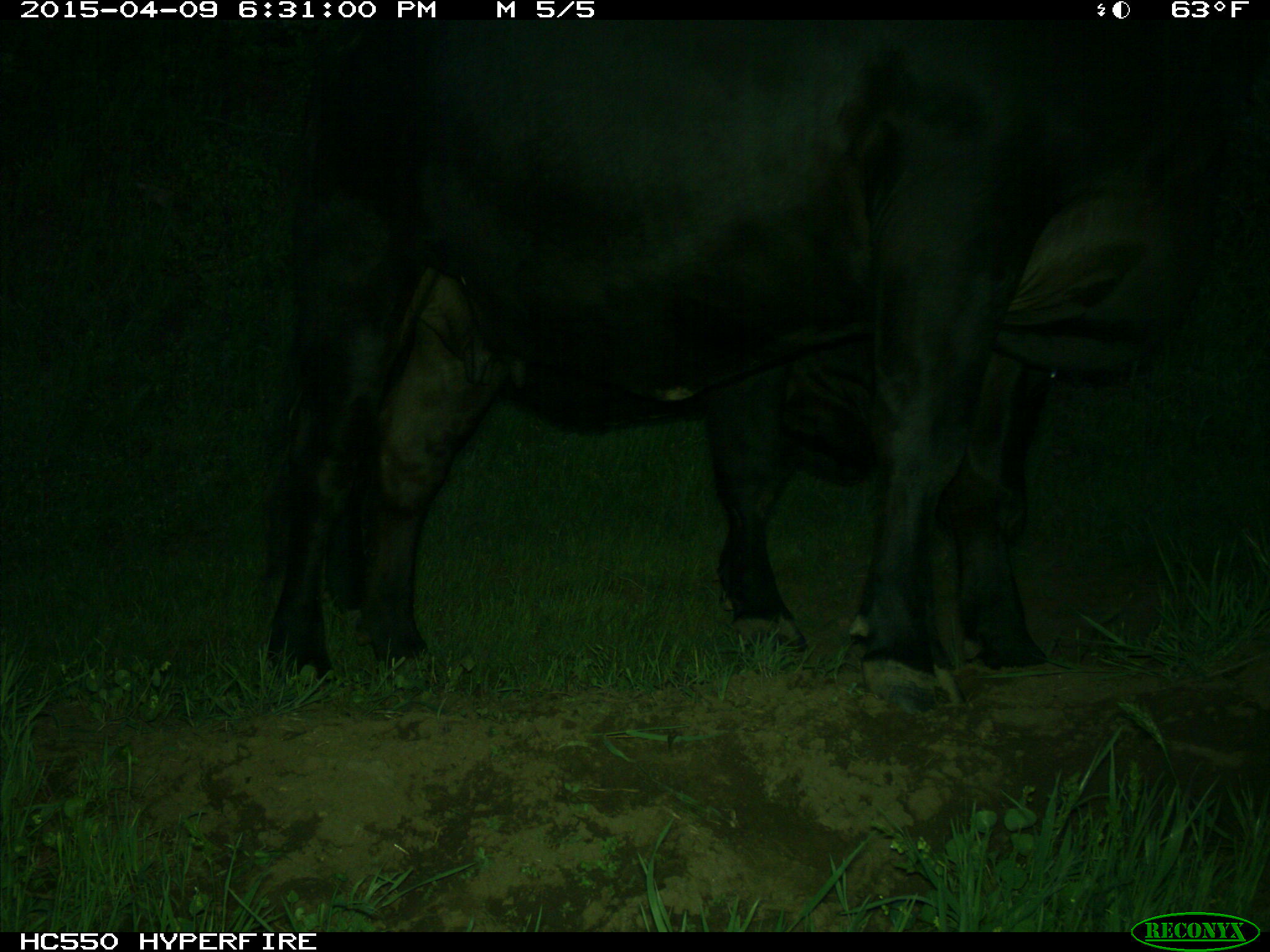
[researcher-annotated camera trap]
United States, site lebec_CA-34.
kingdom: Animalia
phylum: Chordata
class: Mammalia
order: Artiodactyla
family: Bovidae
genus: Bos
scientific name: Bos taurus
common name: domestic cow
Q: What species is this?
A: Bos taurus (domestic cow).